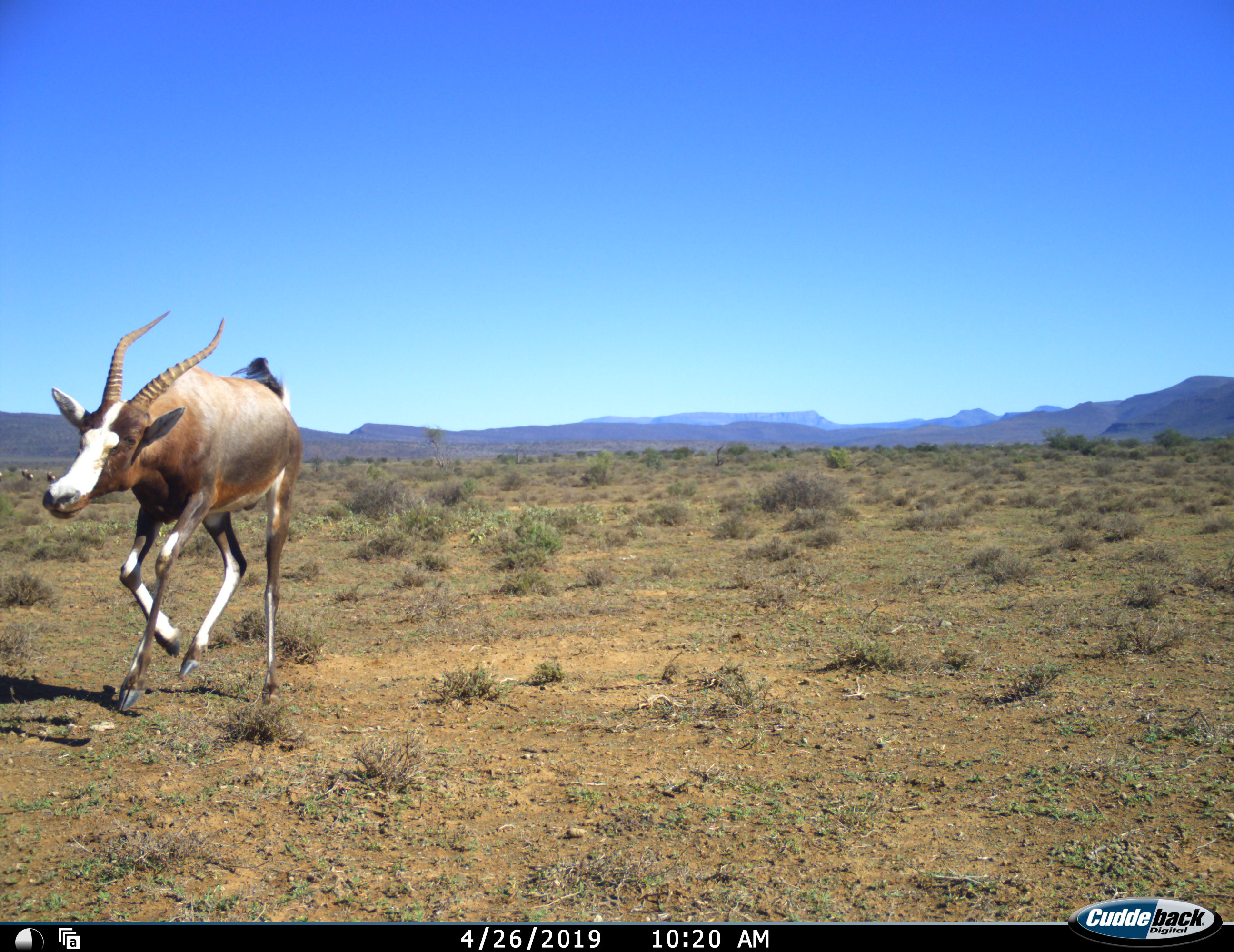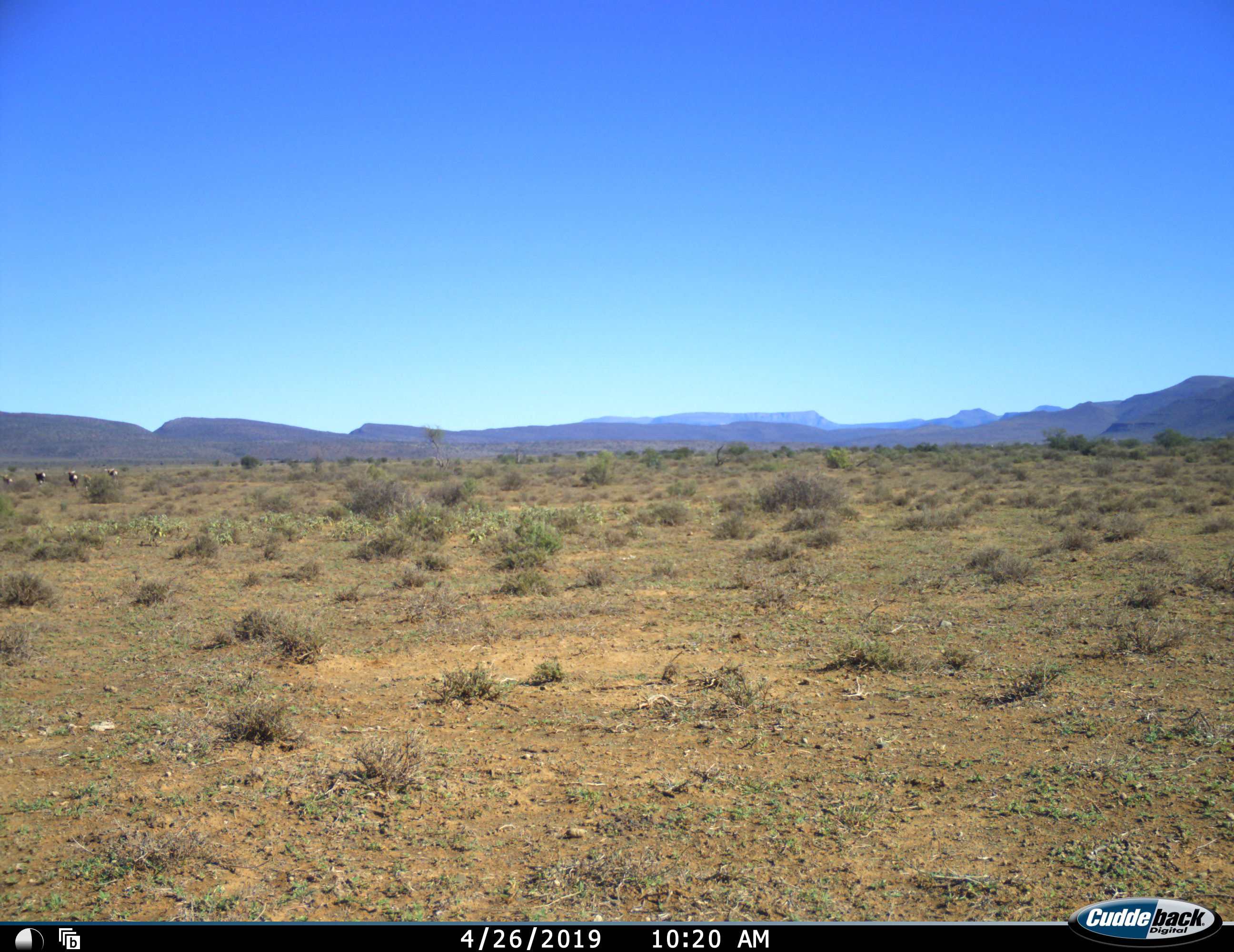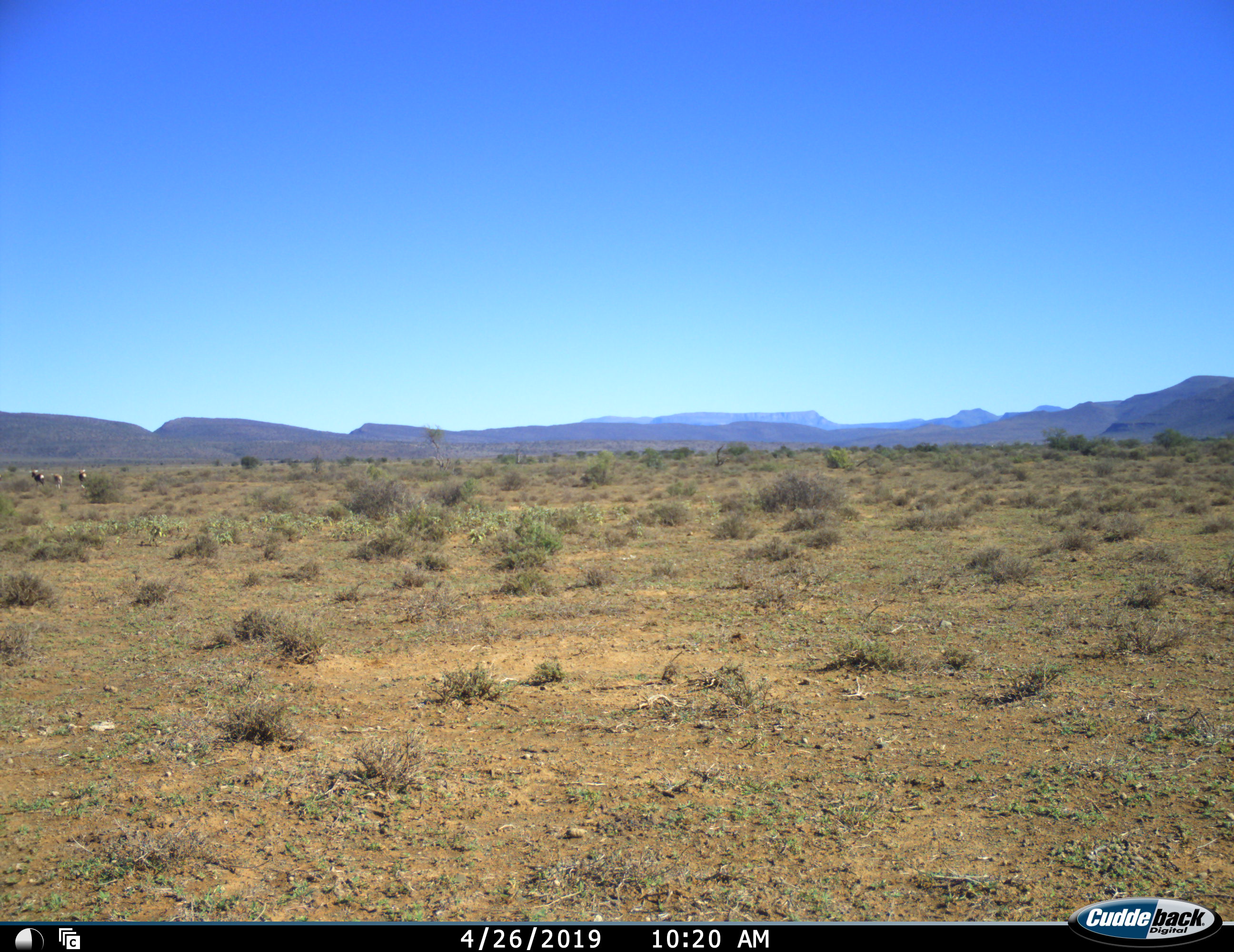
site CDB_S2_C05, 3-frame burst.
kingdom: Animalia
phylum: Chordata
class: Mammalia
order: Artiodactyla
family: Bovidae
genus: Damaliscus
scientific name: Damaliscus pygargus phillipsi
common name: blesbok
Blesbok (Damaliscus pygargus phillipsi), count 4. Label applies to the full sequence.